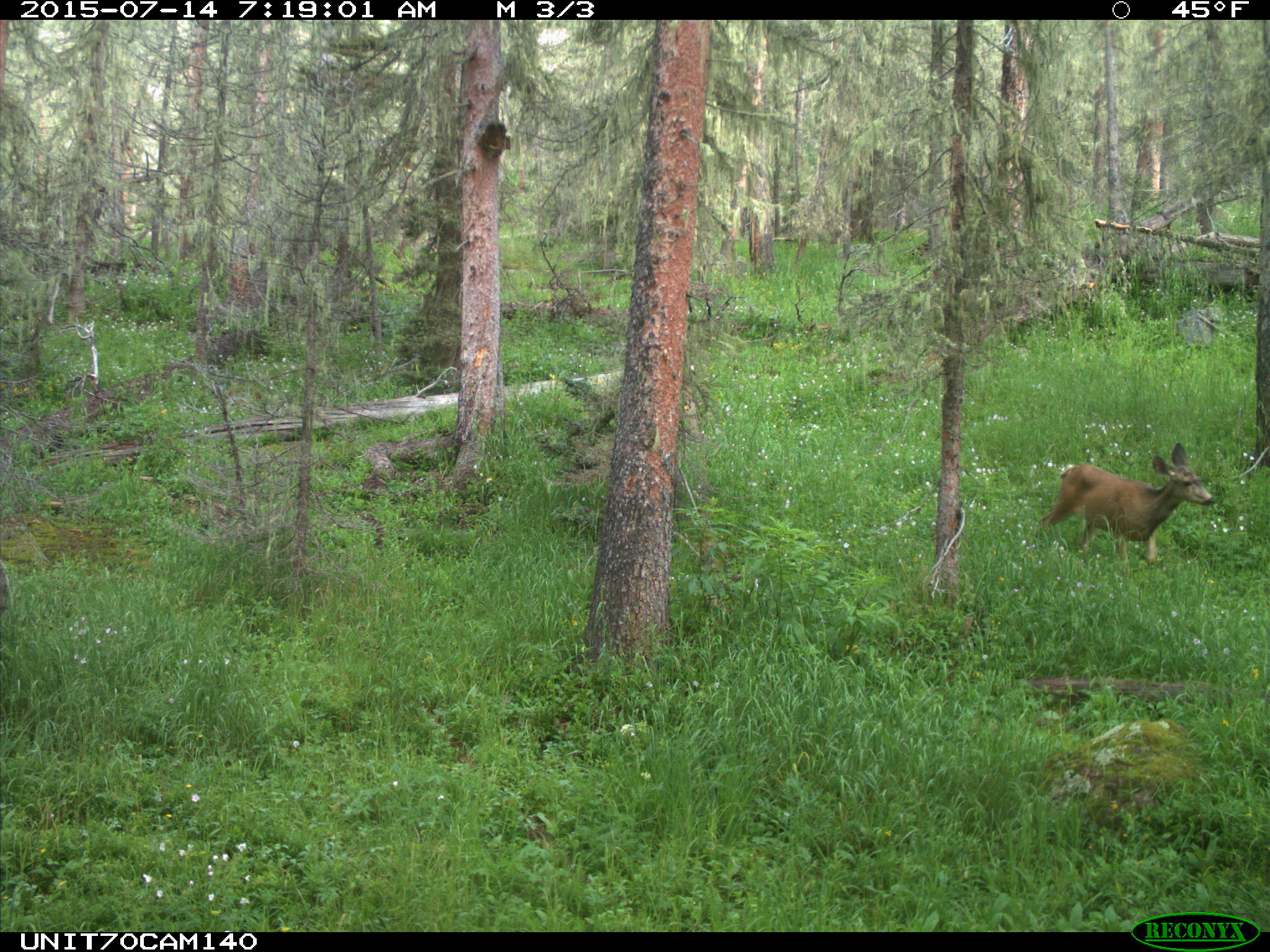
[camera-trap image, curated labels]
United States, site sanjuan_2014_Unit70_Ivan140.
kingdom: Animalia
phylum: Chordata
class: Mammalia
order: Artiodactyla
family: Cervidae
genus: Odocoileus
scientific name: Odocoileus hemionus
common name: mule deer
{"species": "Odocoileus hemionus (mule deer)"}